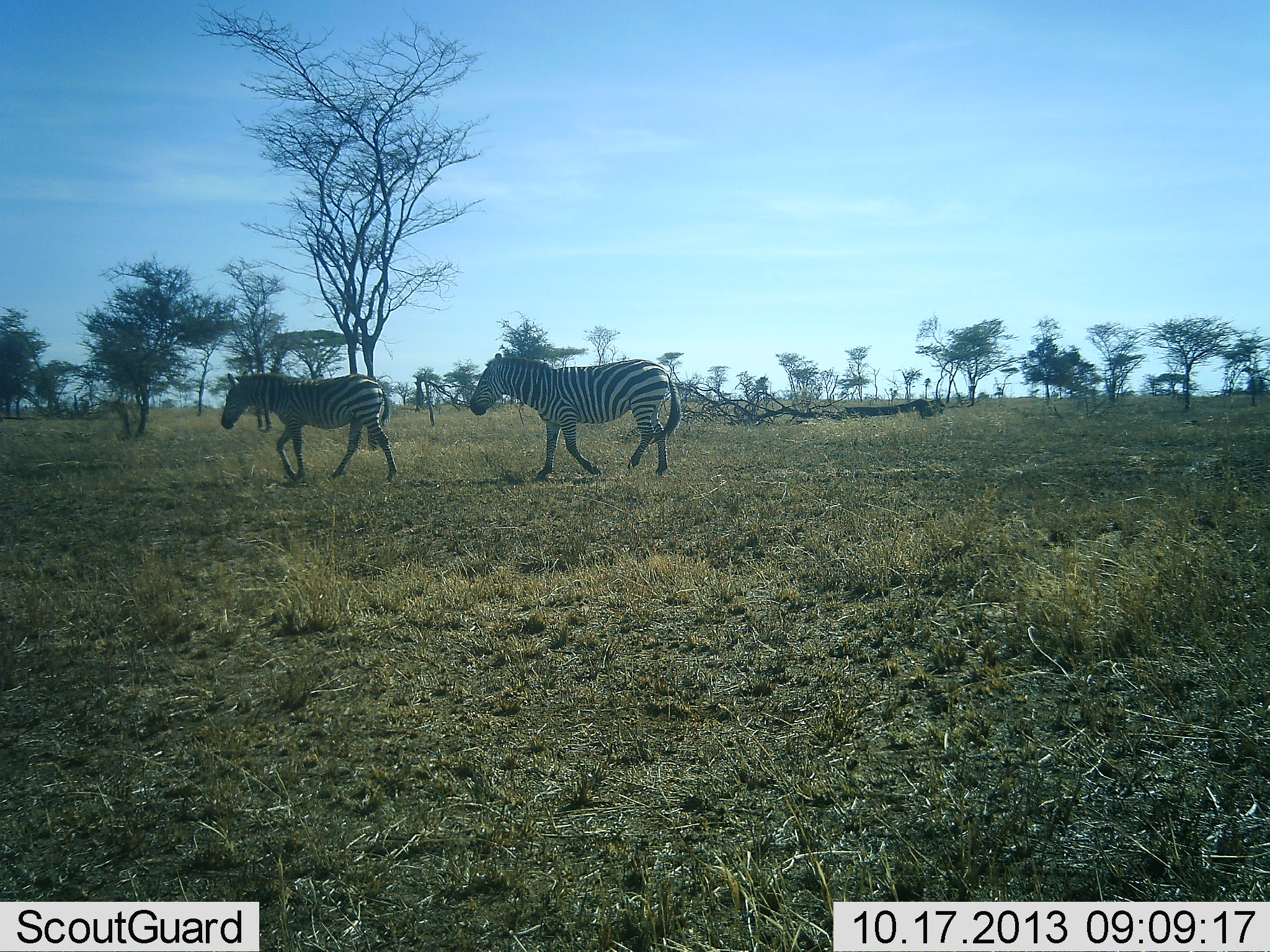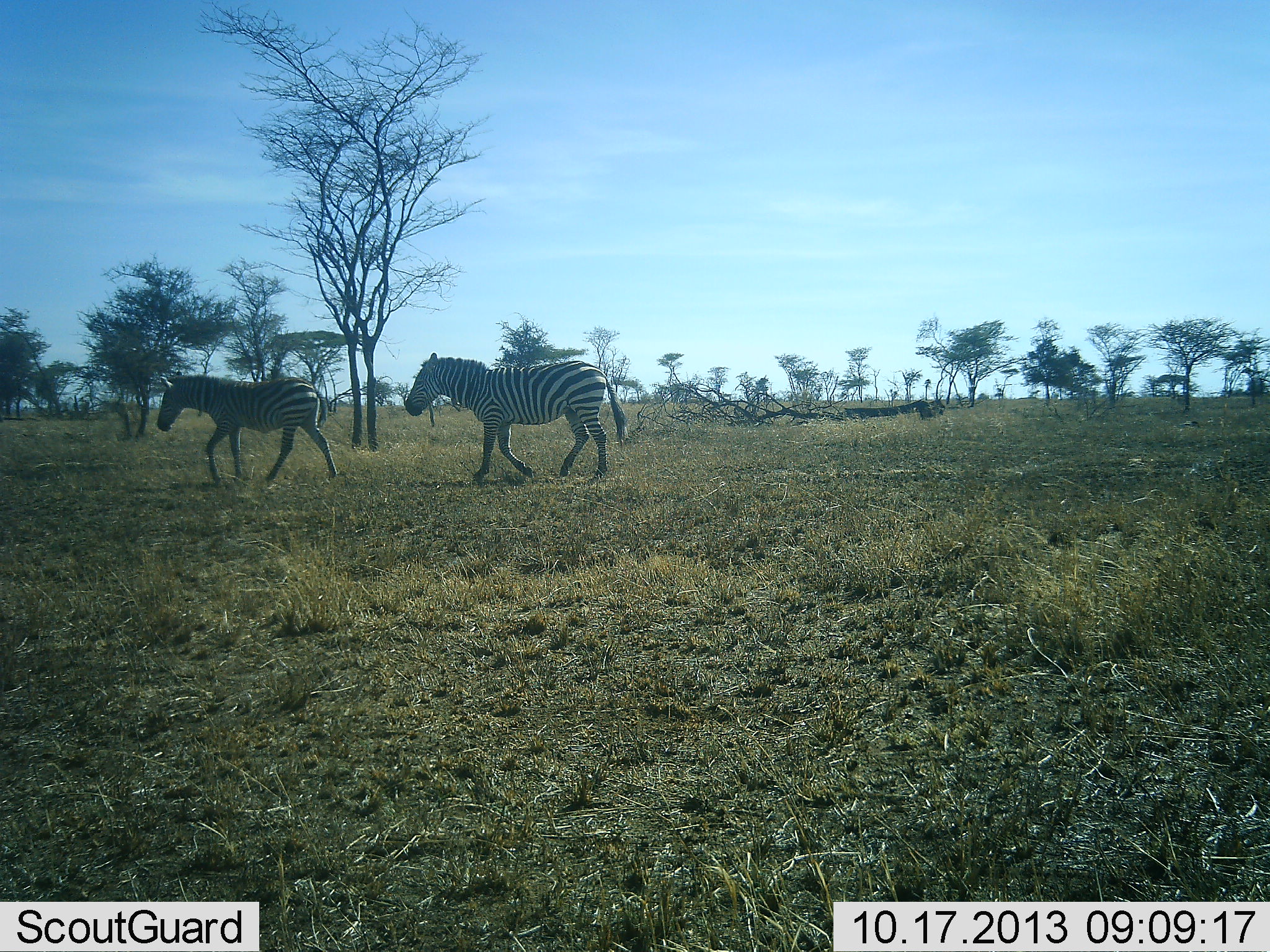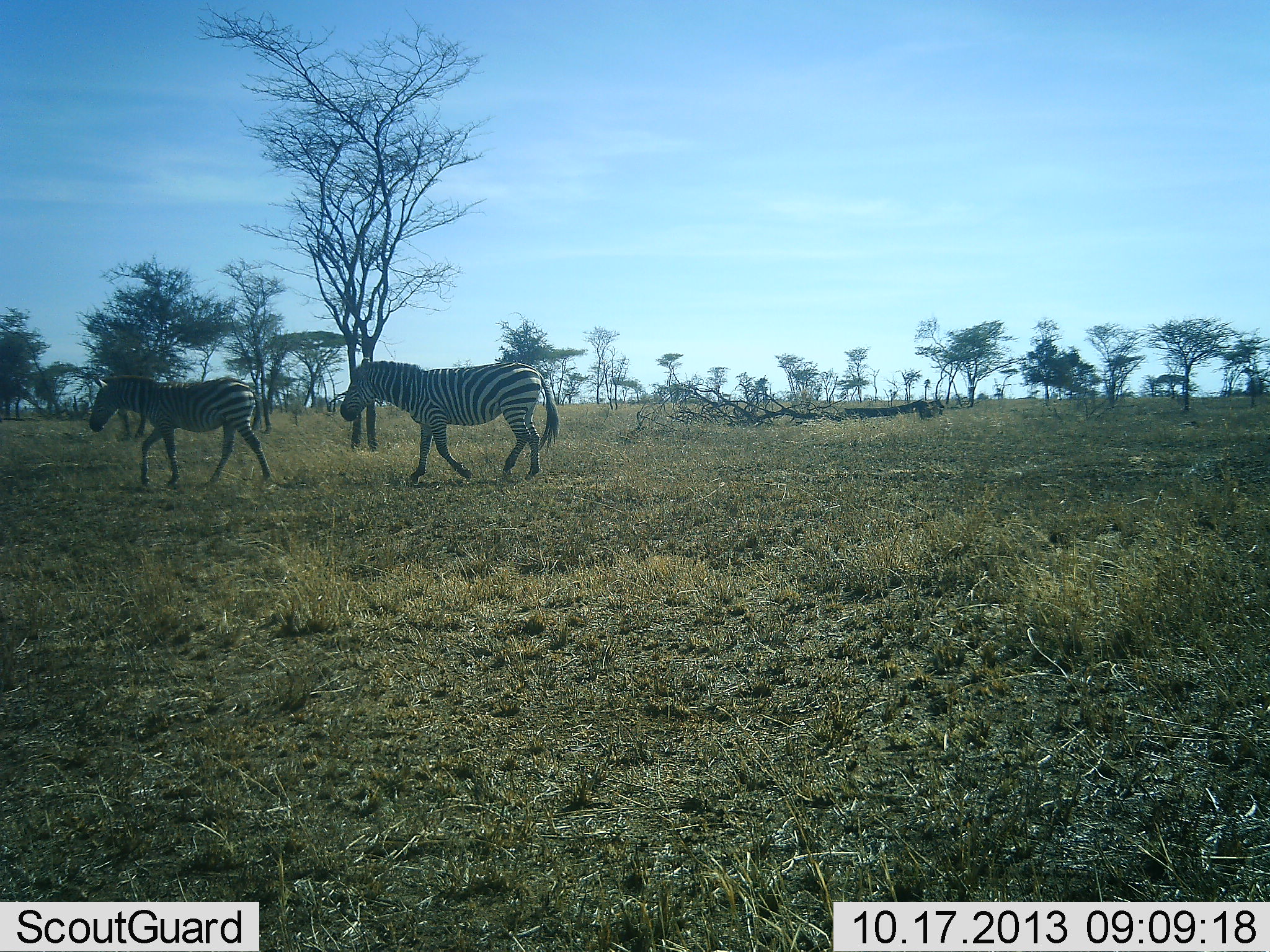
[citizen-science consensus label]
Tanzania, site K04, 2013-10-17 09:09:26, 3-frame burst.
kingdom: Animalia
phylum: Chordata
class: Mammalia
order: Perissodactyla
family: Equidae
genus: Equus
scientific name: Equus quagga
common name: plains zebra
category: zebra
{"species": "zebra (plains zebra) (Equus quagga)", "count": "2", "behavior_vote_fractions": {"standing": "4%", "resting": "0%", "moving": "96%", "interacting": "0%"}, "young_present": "0%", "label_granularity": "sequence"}